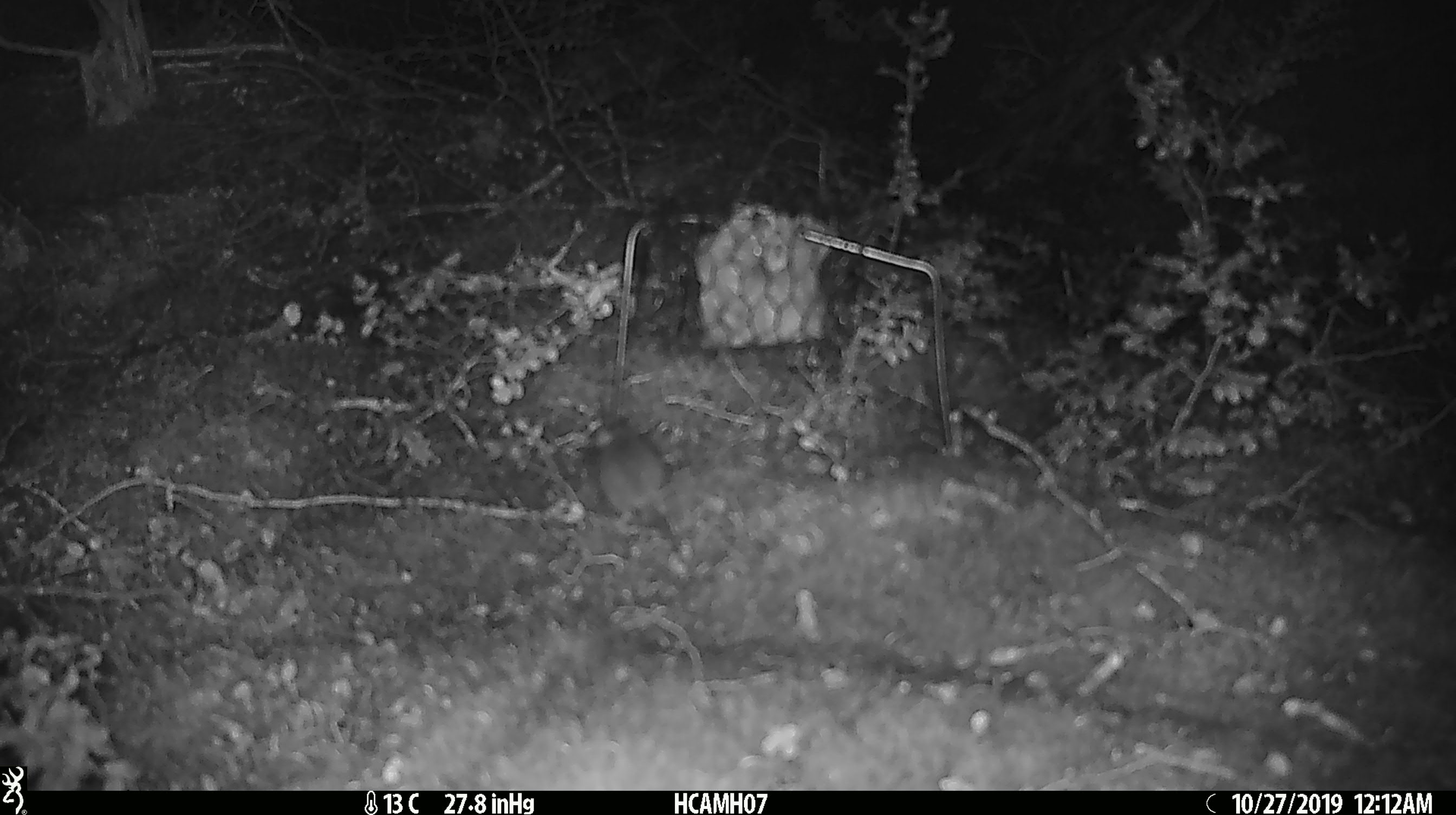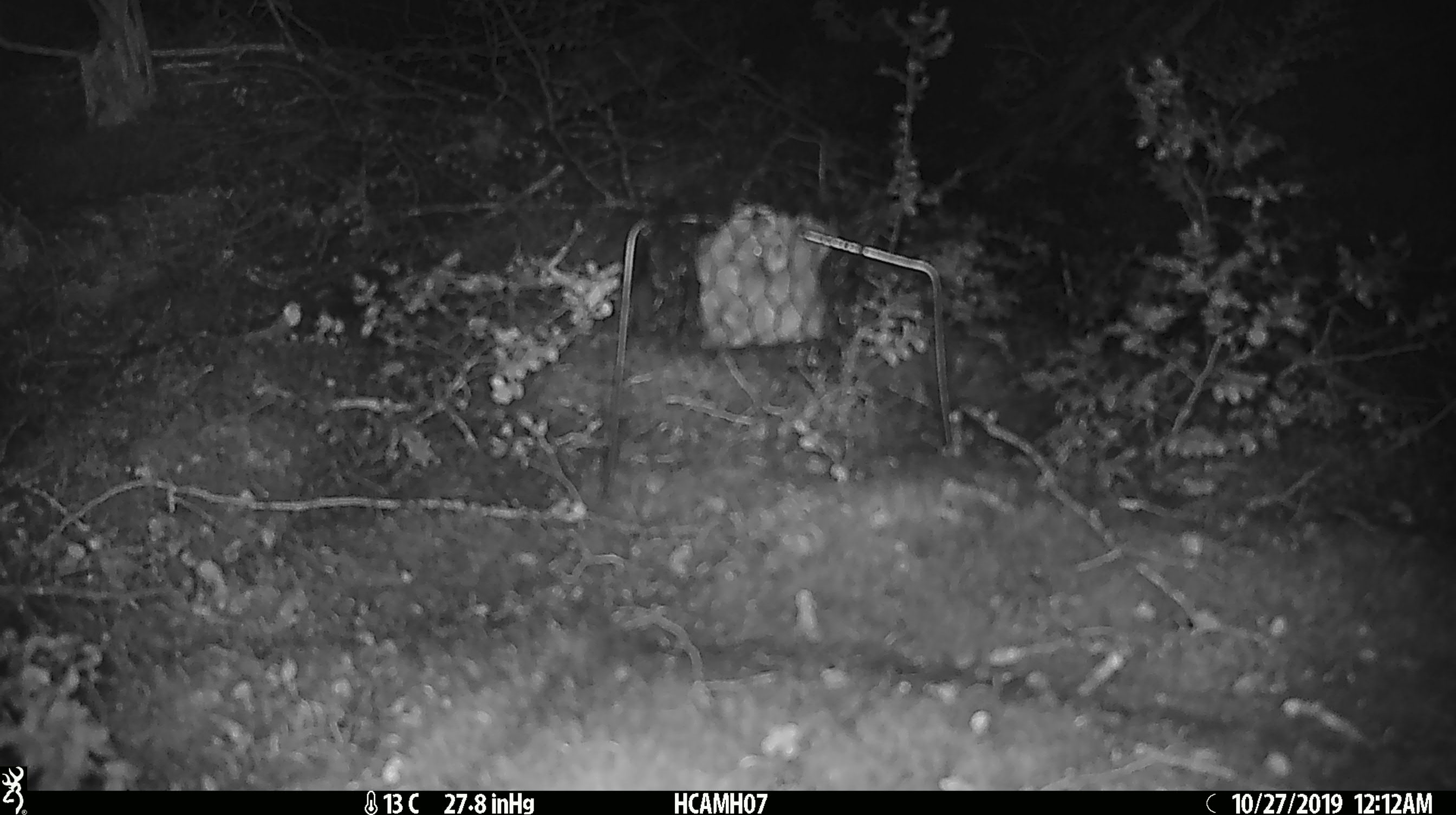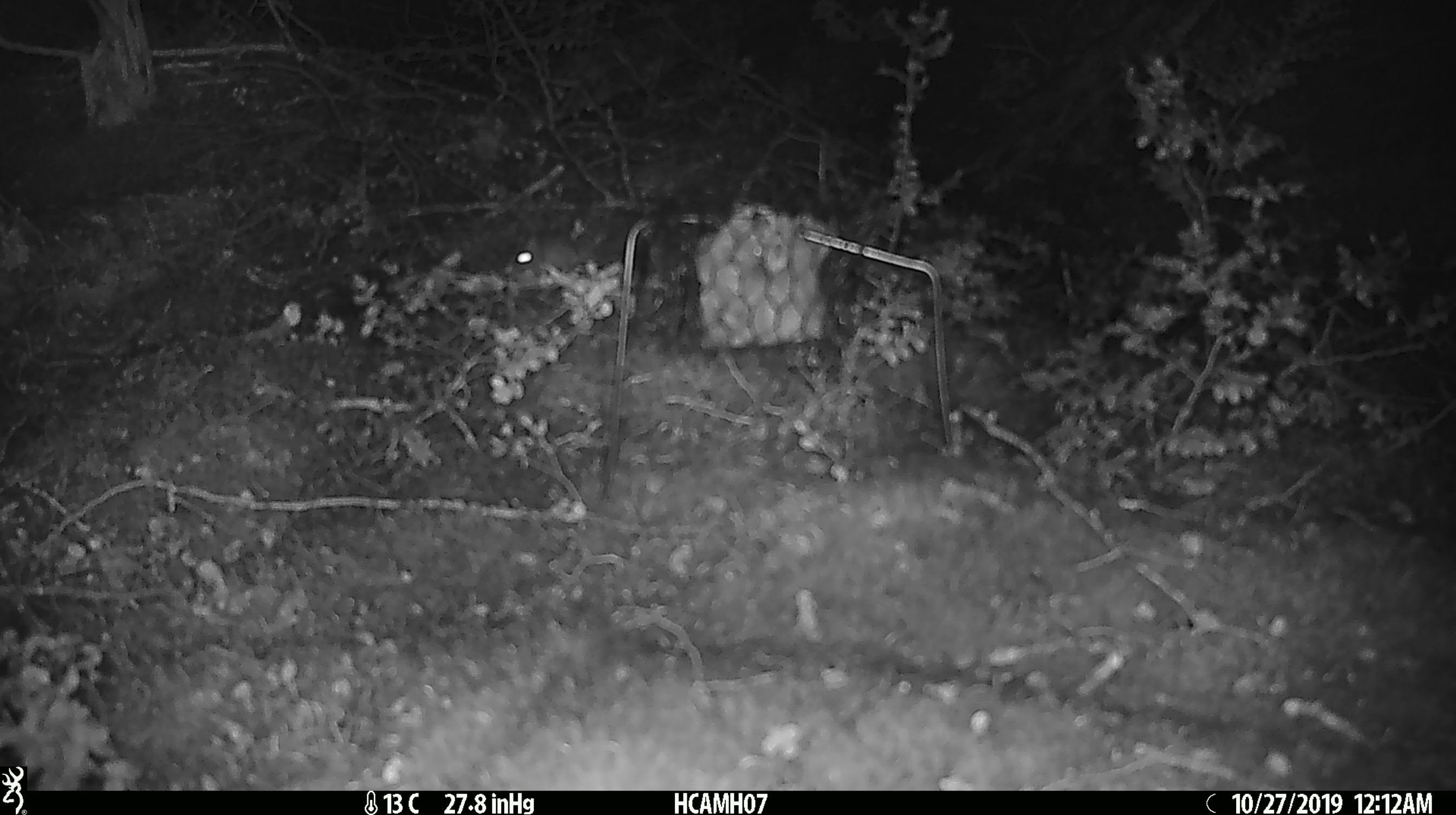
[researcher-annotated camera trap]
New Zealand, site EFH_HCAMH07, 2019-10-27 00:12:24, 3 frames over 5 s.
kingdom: Animalia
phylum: Chordata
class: Mammalia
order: Rodentia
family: Muridae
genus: Mus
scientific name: Mus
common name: mouse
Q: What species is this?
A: Mouse (Mus).